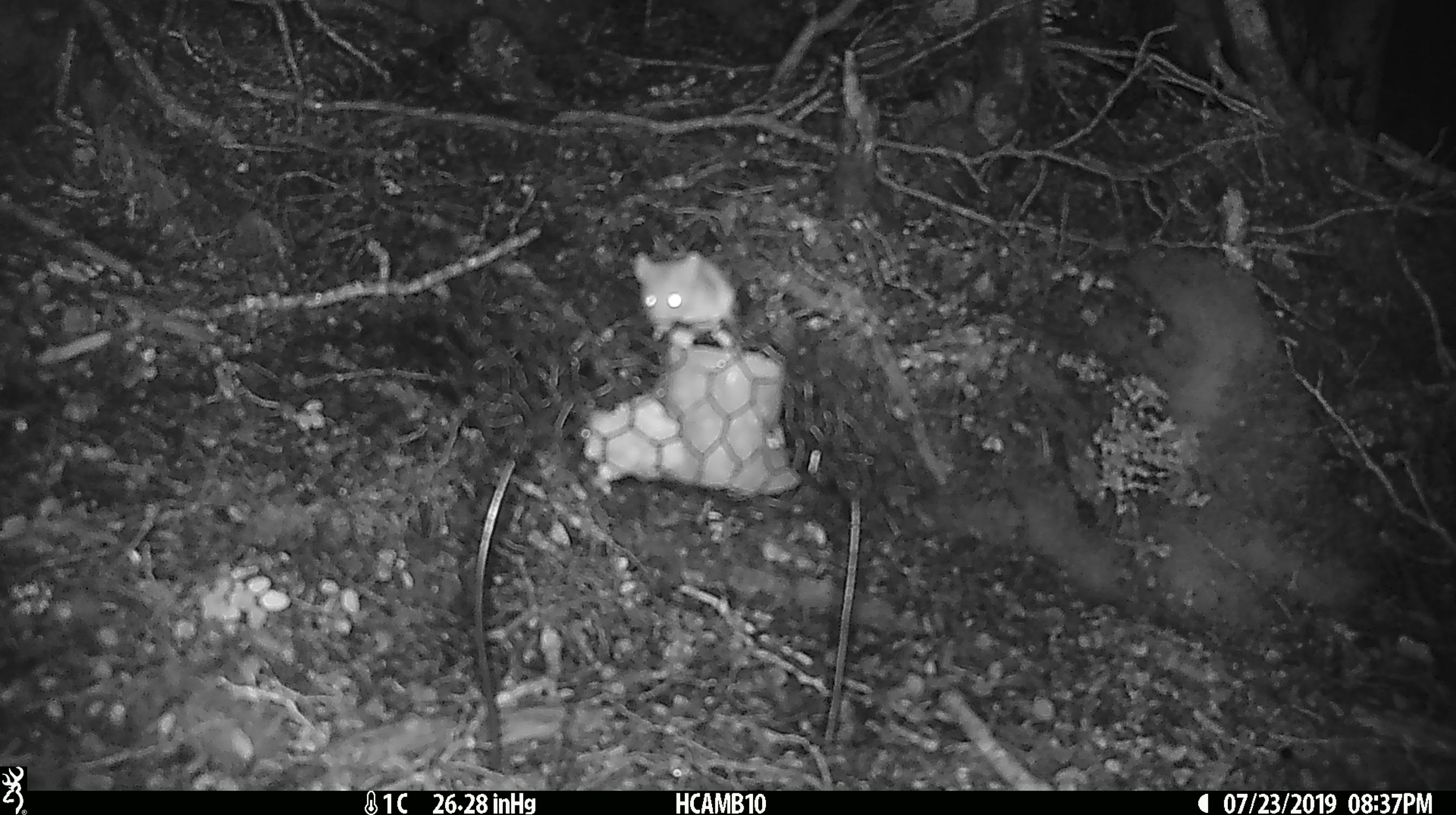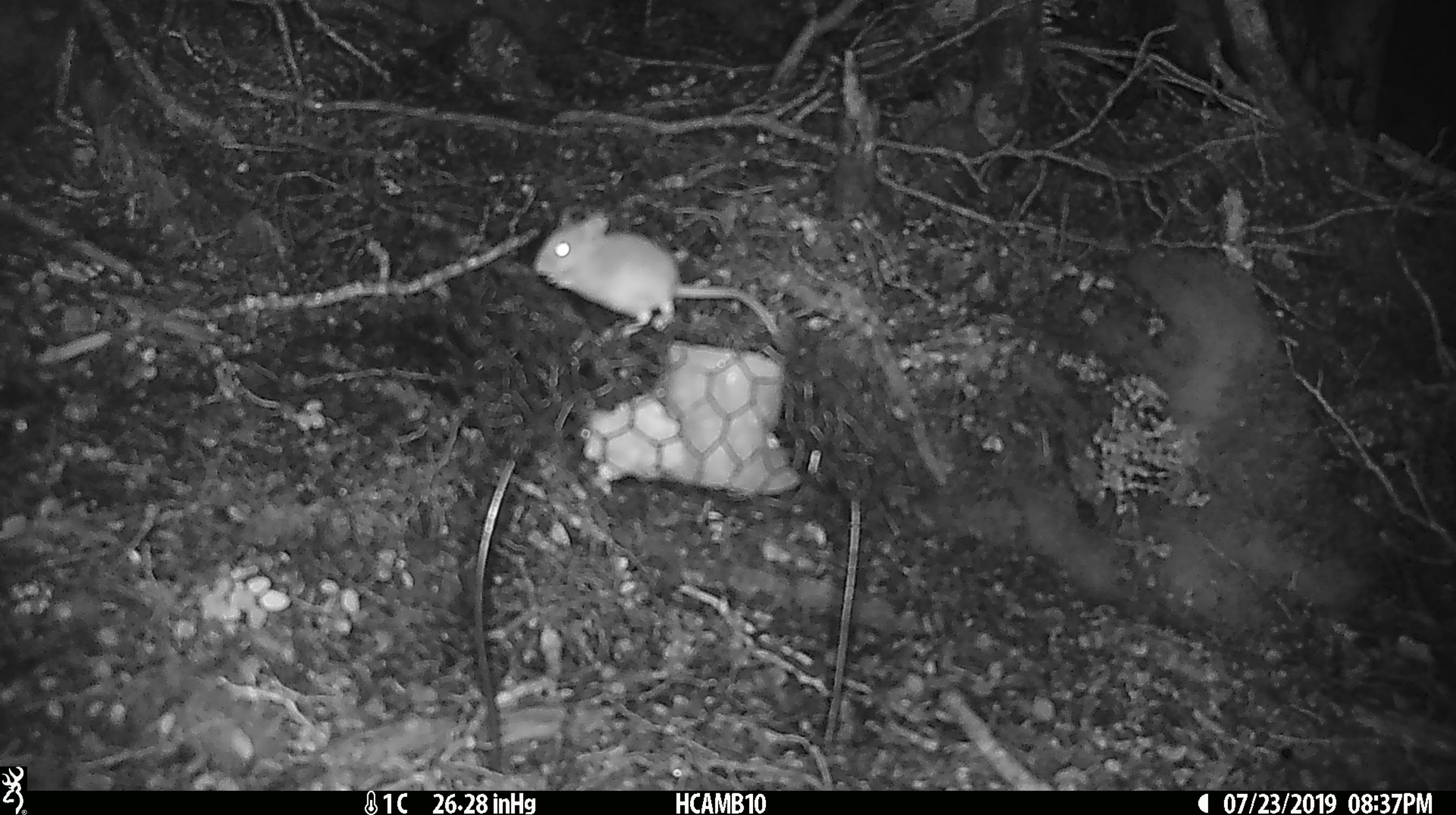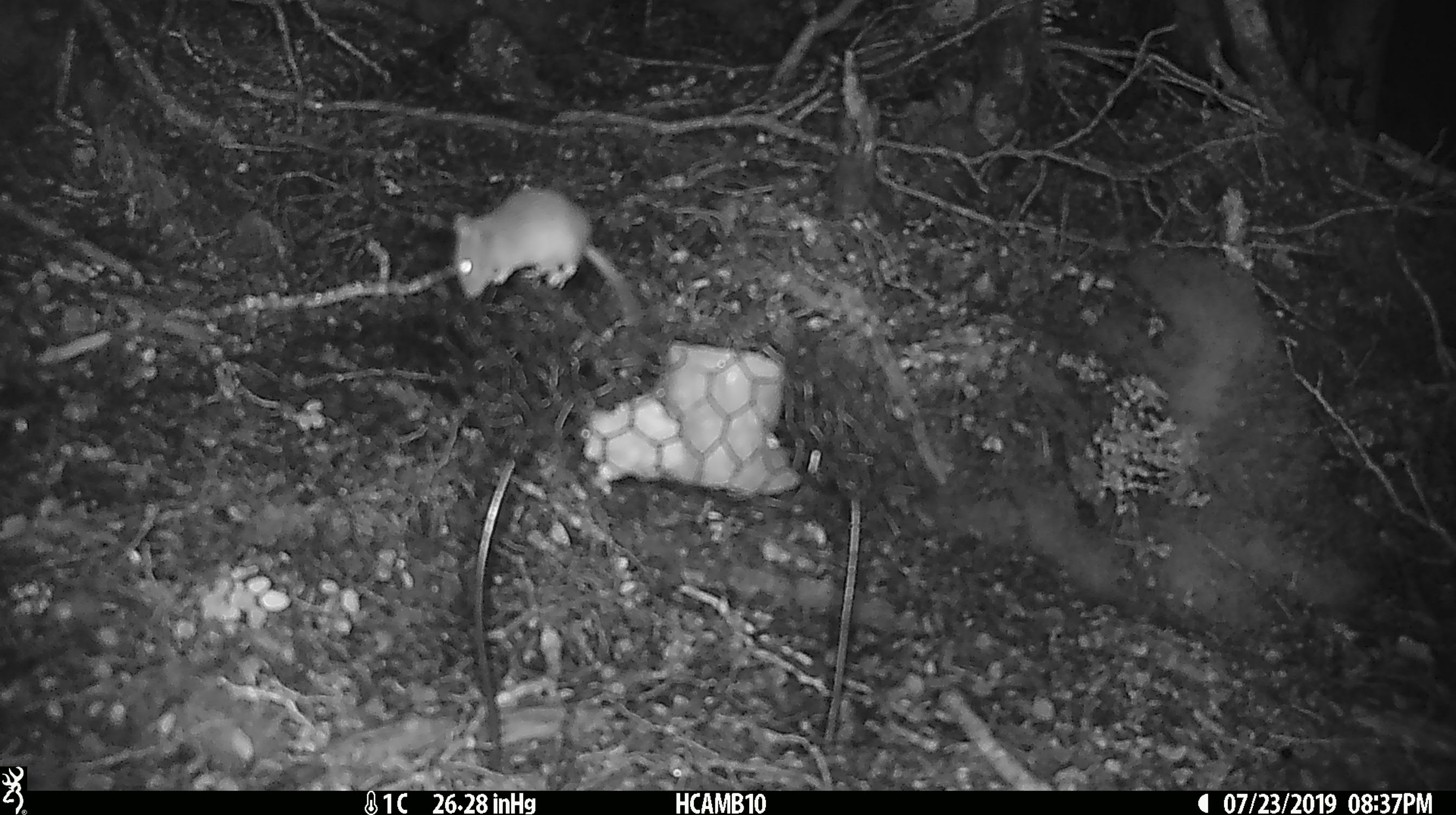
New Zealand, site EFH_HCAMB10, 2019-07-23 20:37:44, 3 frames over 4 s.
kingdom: Animalia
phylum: Chordata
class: Mammalia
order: Rodentia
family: Muridae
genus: Mus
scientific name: Mus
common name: mouse